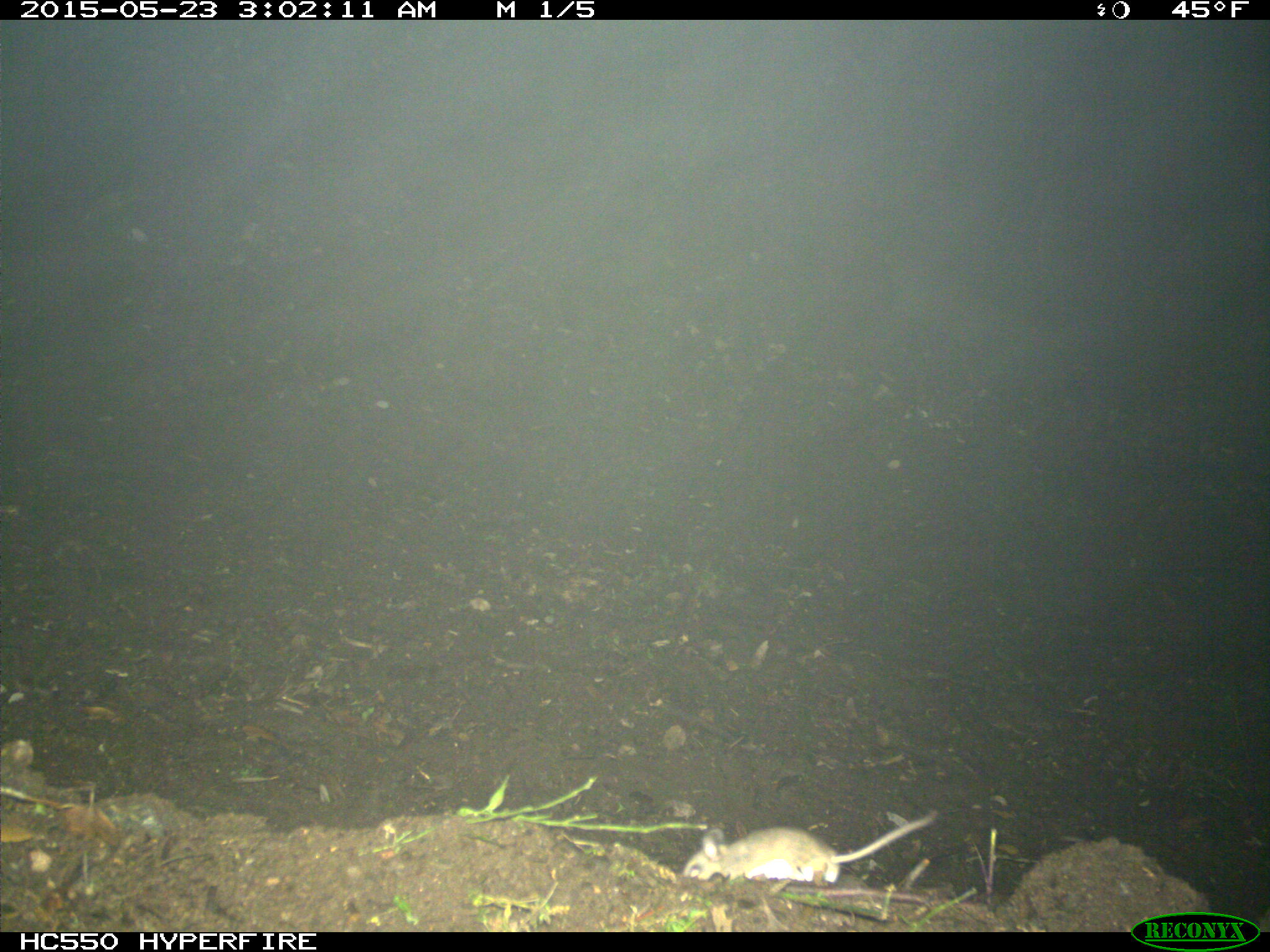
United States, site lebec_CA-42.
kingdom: Animalia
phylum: Chordata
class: Mammalia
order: Rodentia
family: Cricetidae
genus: Peromyscus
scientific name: Peromyscus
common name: deermice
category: unidentified deer mouse